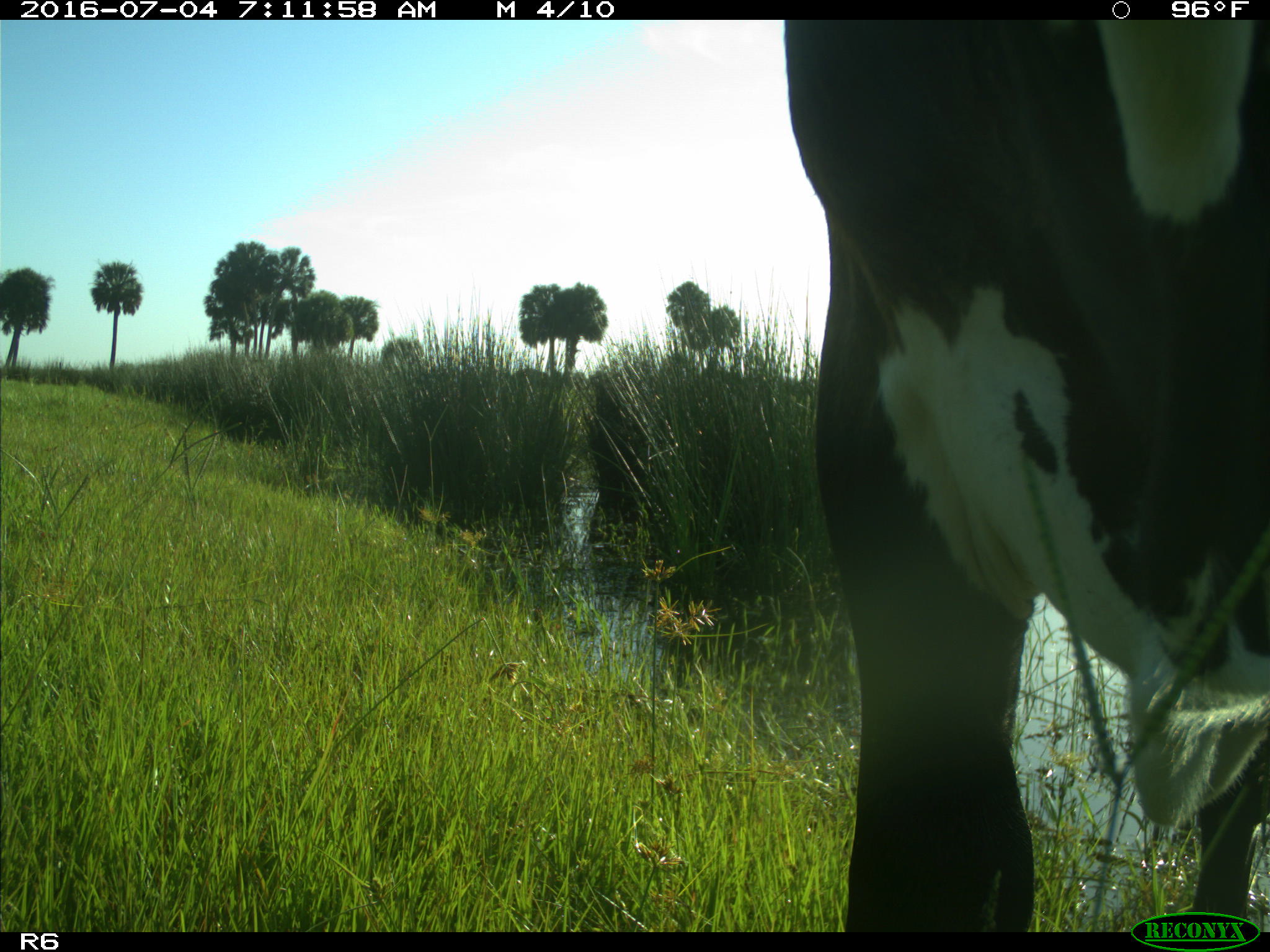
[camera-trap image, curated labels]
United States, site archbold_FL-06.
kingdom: Animalia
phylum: Chordata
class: Mammalia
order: Artiodactyla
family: Bovidae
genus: Bos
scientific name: Bos taurus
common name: domestic cow